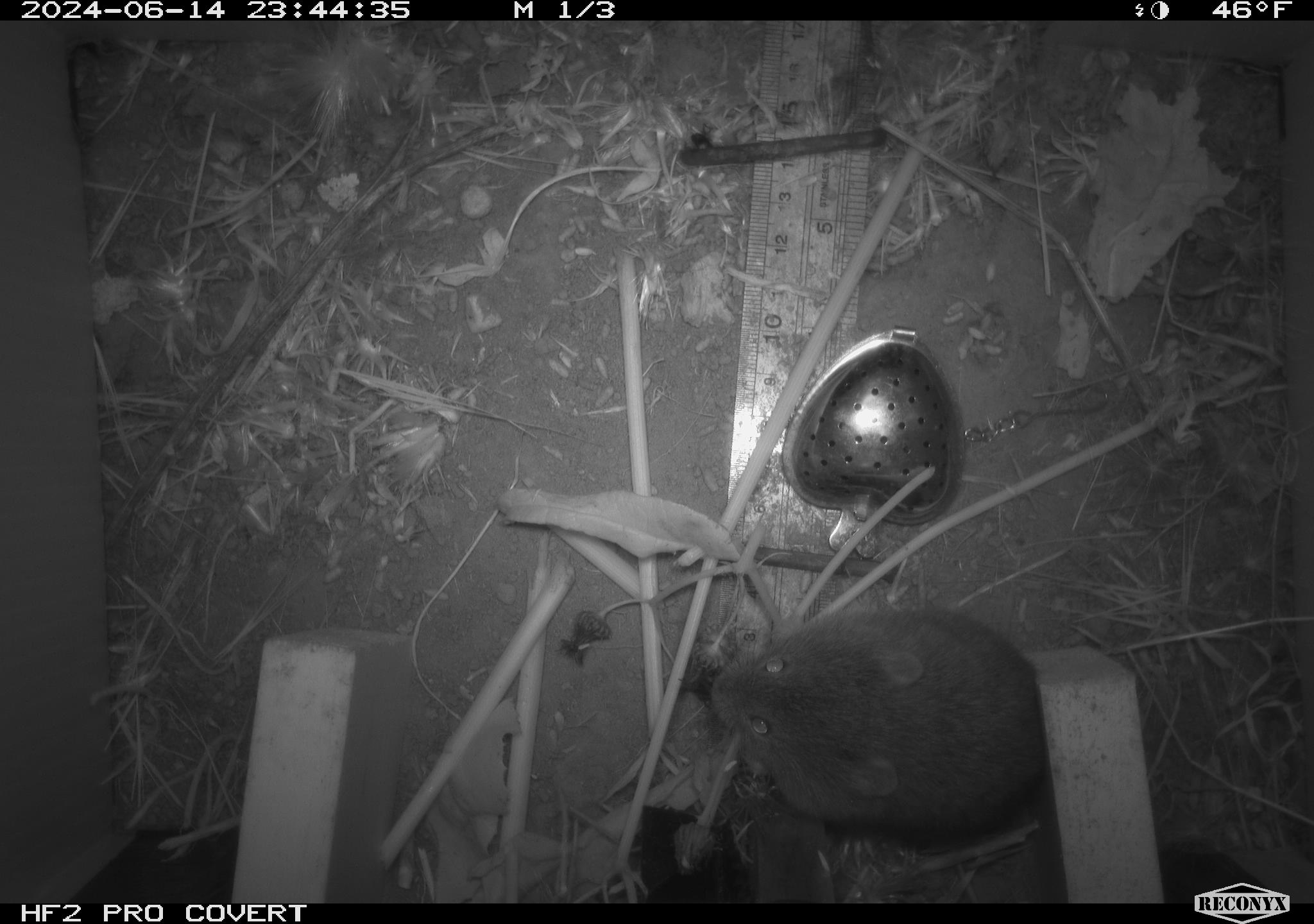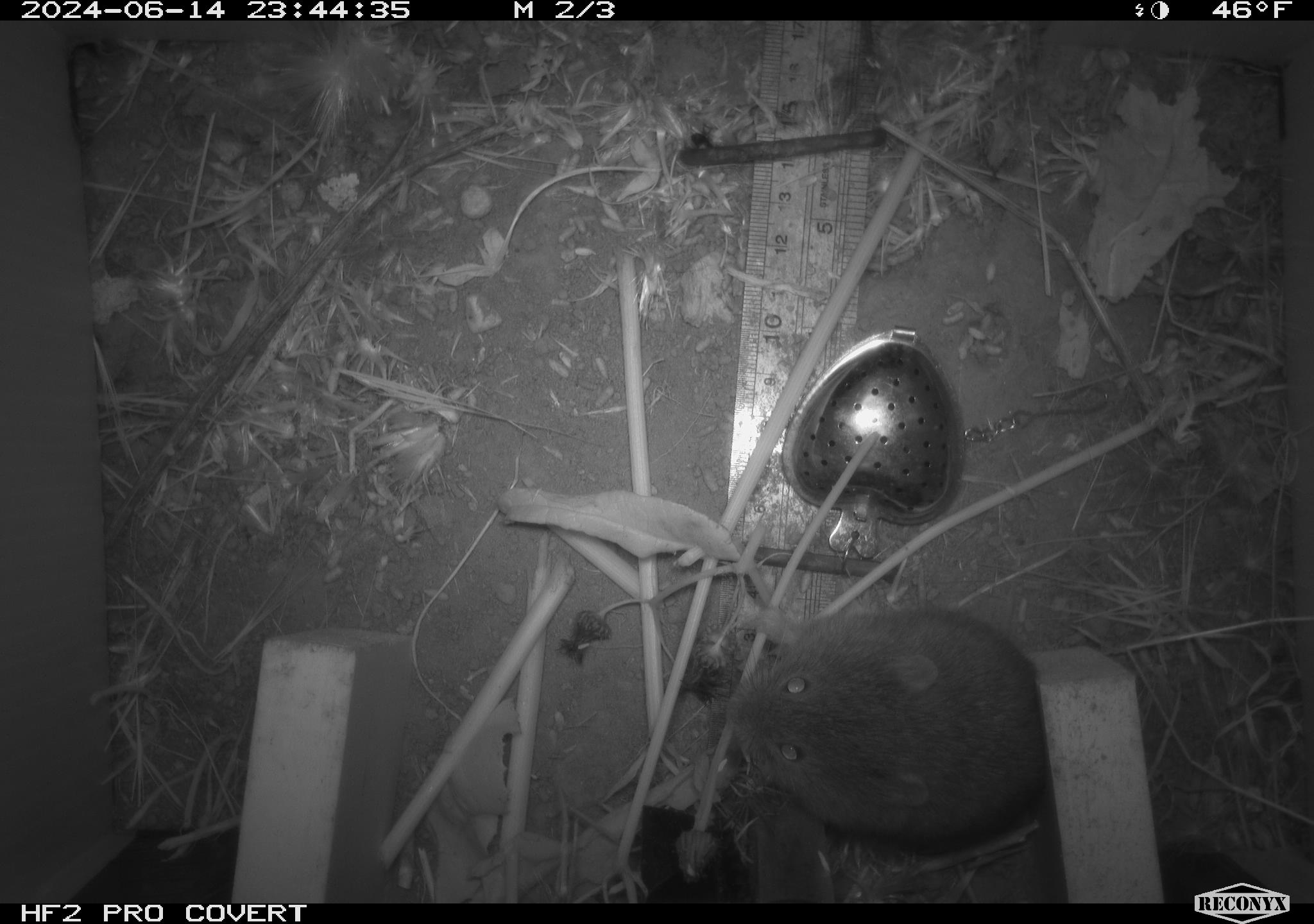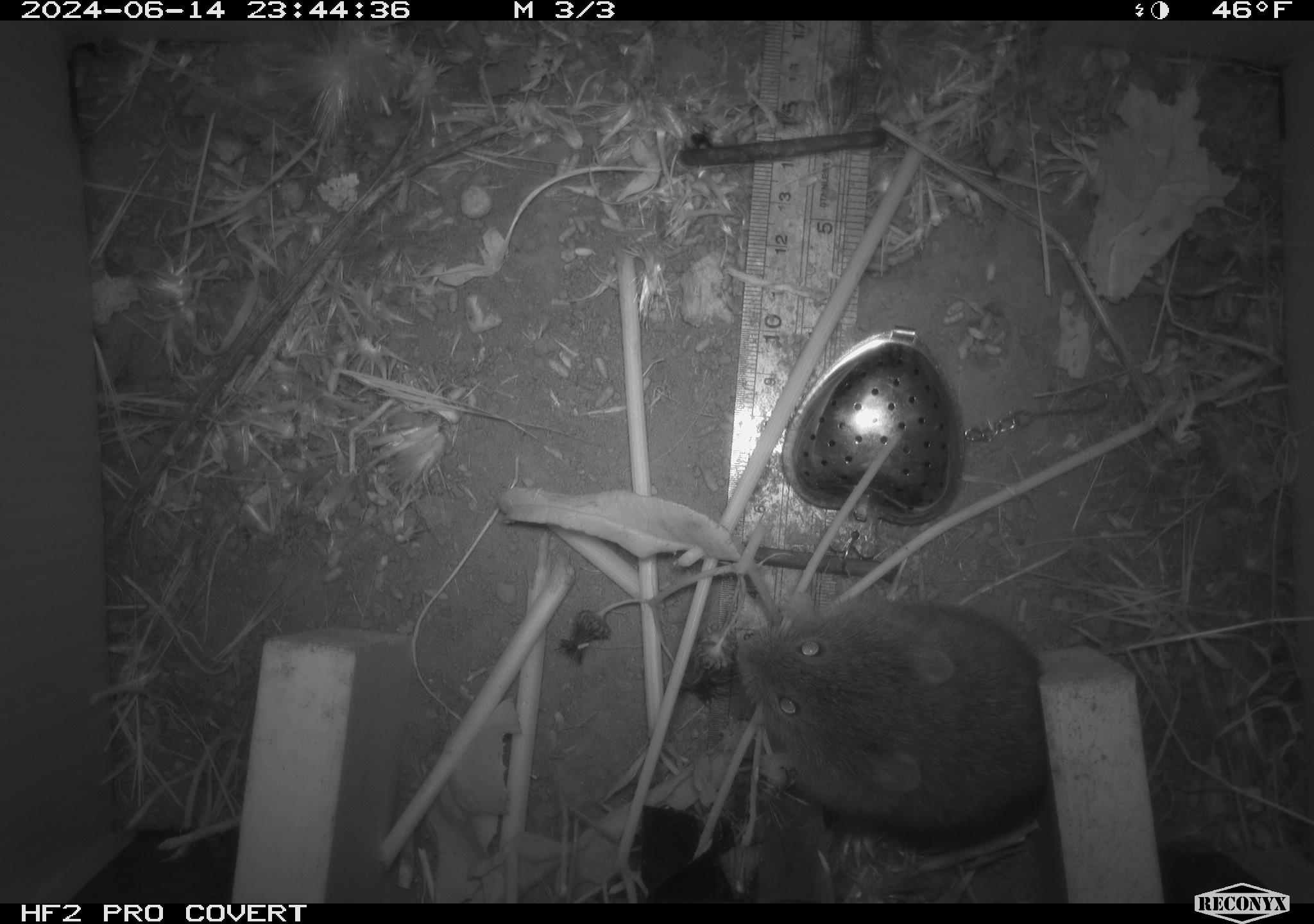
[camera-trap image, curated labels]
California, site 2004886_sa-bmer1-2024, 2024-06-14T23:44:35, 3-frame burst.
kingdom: Animalia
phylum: Chordata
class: Mammalia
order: Rodentia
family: Cricetidae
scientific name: Cricetidae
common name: hamsters, voles, lemmings, and allies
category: cricetidae family